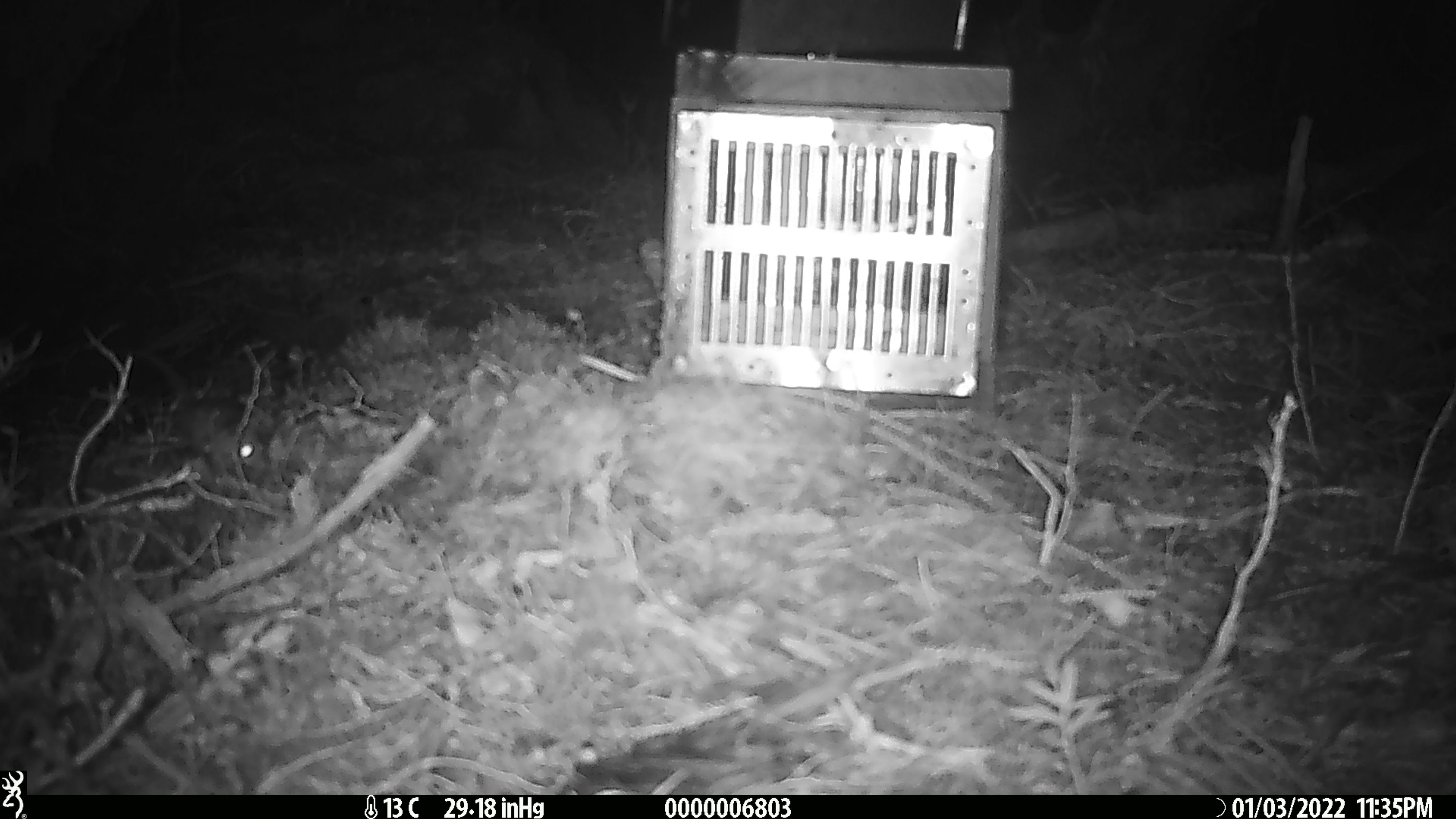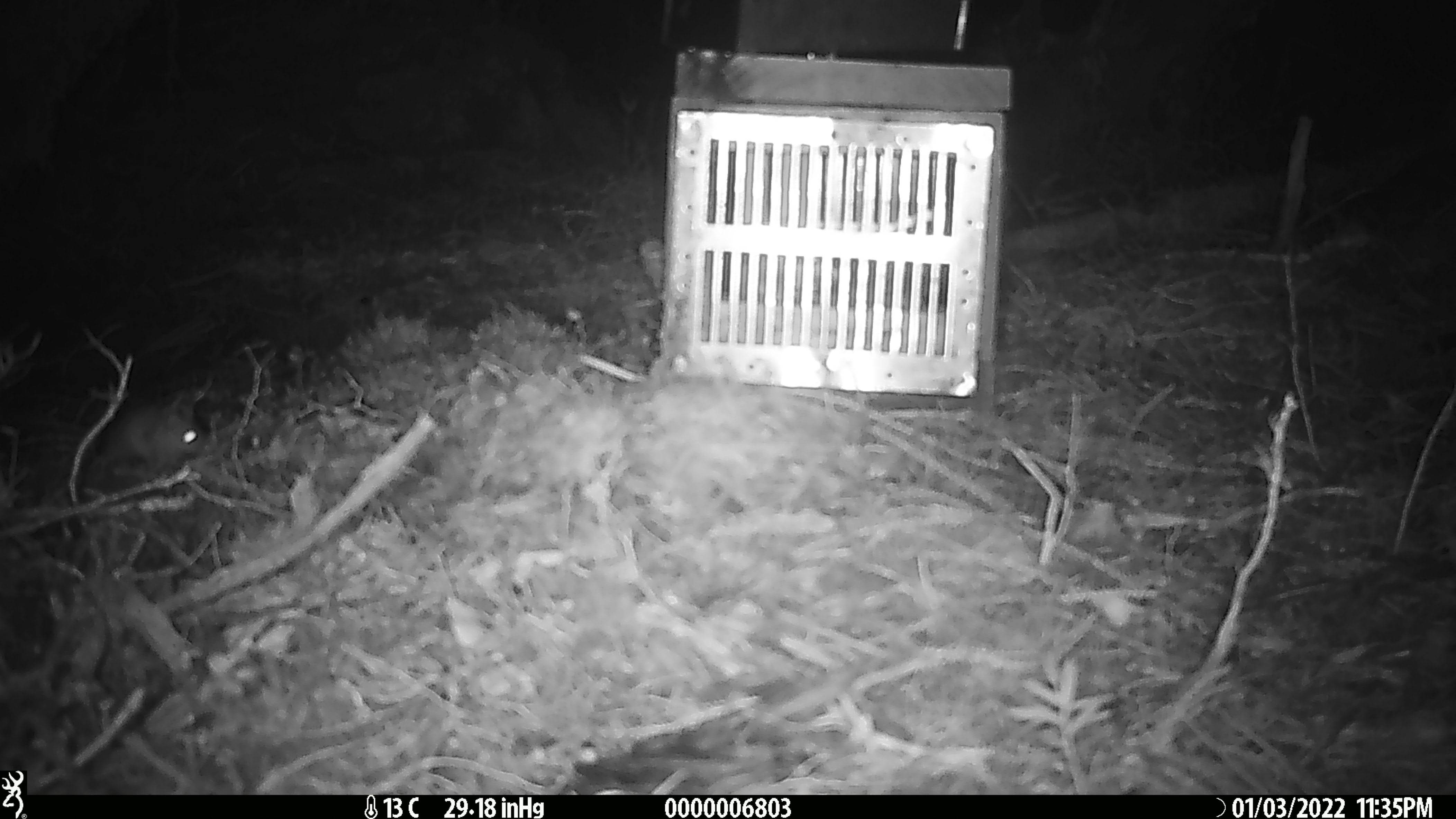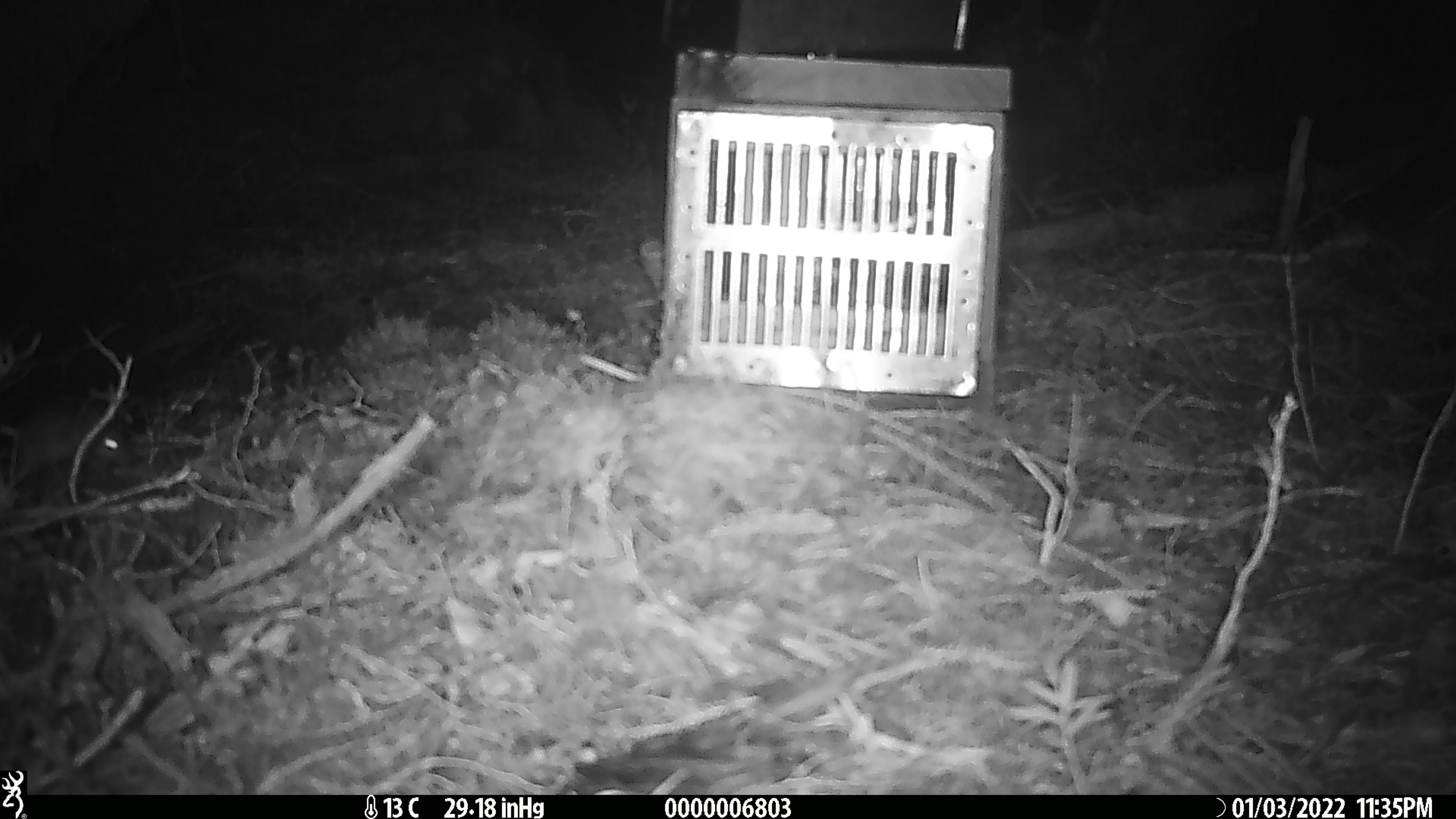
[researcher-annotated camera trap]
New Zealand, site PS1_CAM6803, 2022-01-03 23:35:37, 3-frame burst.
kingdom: Animalia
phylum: Chordata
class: Mammalia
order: Rodentia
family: Muridae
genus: Mus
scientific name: Mus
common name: mouse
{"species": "mouse (Mus)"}